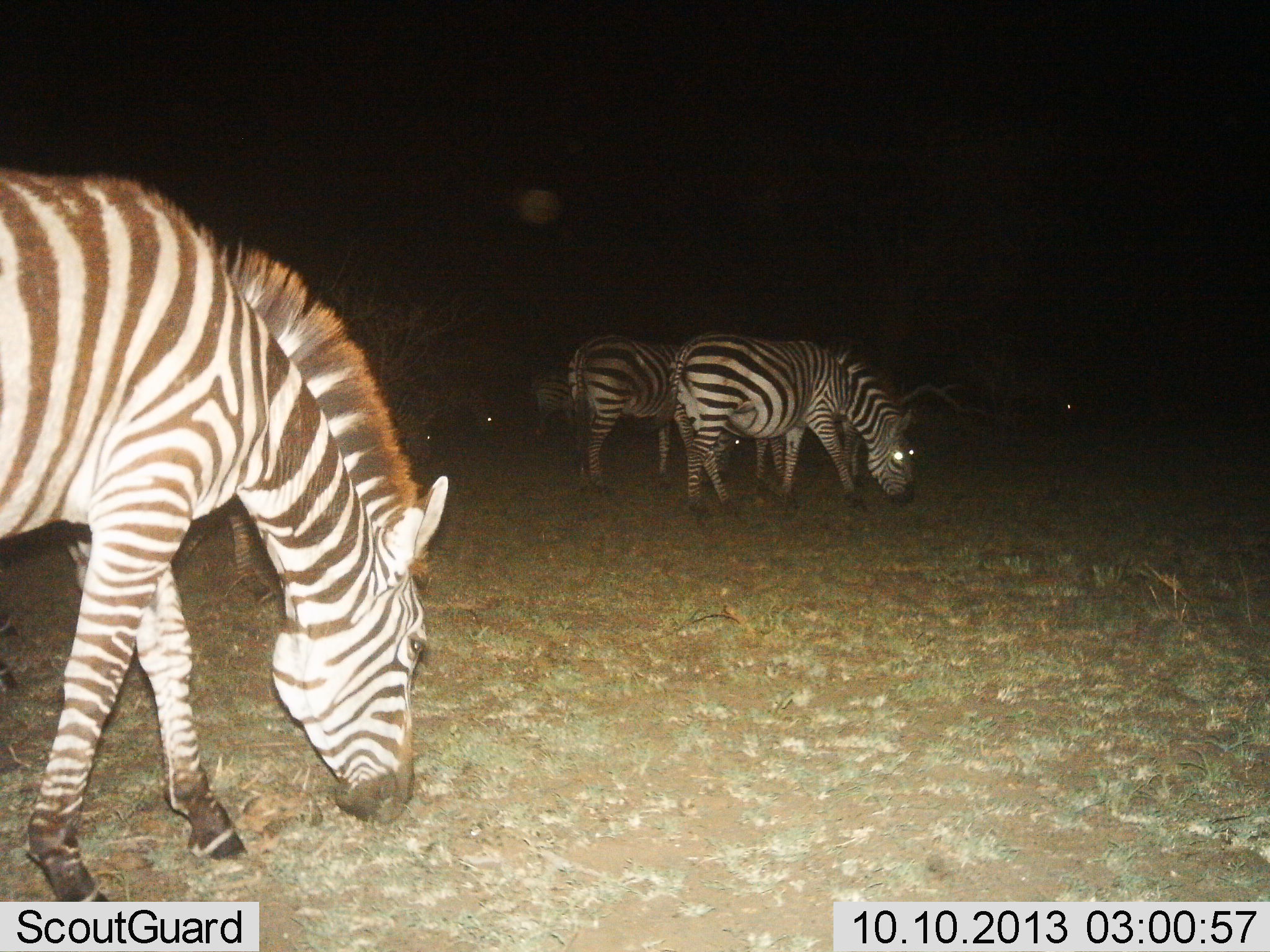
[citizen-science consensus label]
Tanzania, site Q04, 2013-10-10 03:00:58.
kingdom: Animalia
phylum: Chordata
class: Mammalia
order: Perissodactyla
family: Equidae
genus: Equus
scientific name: Equus quagga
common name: plains zebra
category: zebra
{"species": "zebra (plains zebra) (Equus quagga)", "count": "7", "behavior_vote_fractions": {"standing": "10%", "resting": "0%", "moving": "0%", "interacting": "0%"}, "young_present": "0%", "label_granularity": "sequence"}